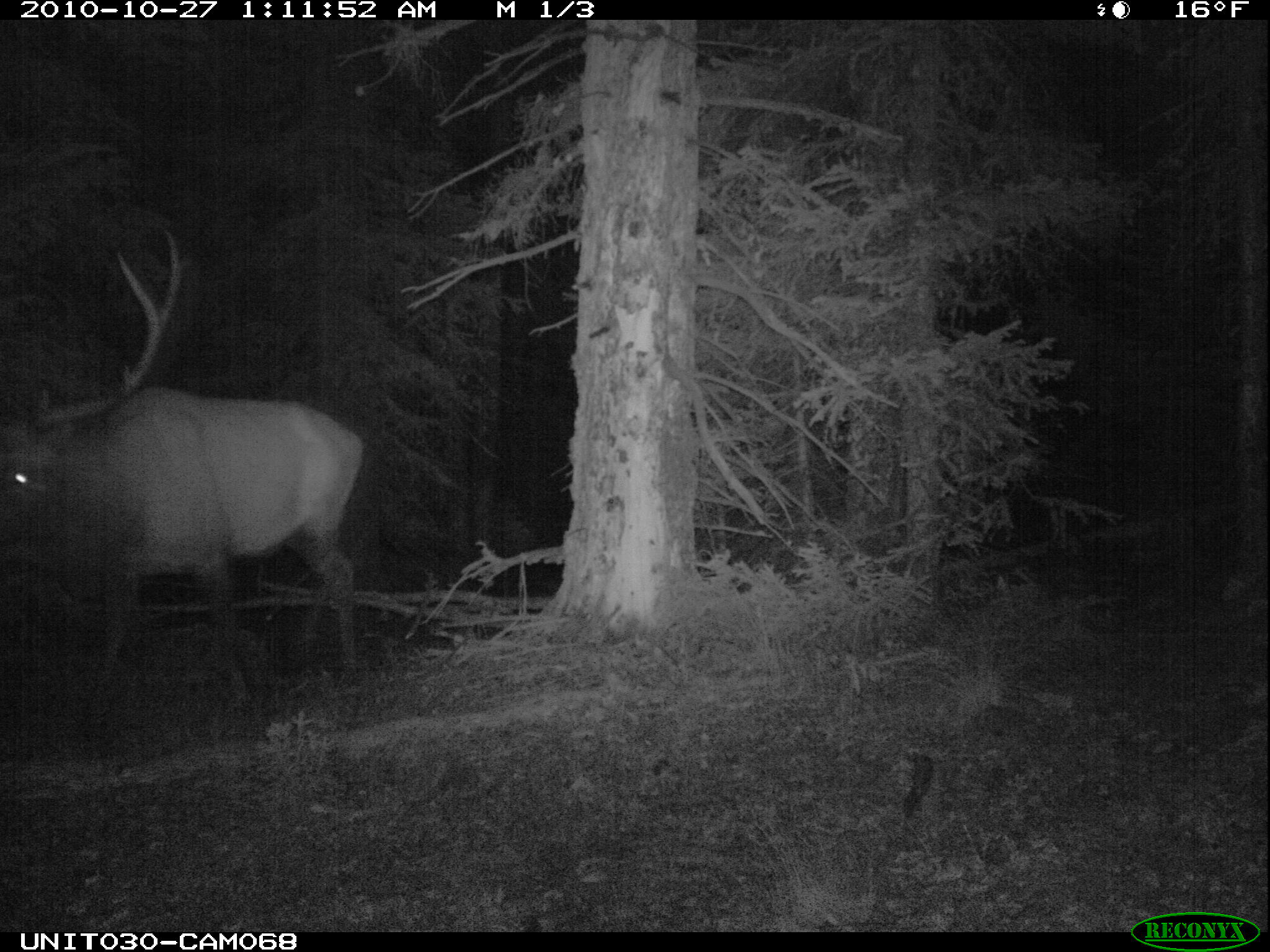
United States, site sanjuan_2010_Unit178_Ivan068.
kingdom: Animalia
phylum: Chordata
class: Mammalia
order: Artiodactyla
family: Cervidae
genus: Cervus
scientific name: Cervus elaphus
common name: red deer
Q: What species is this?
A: Cervus elaphus (red deer).